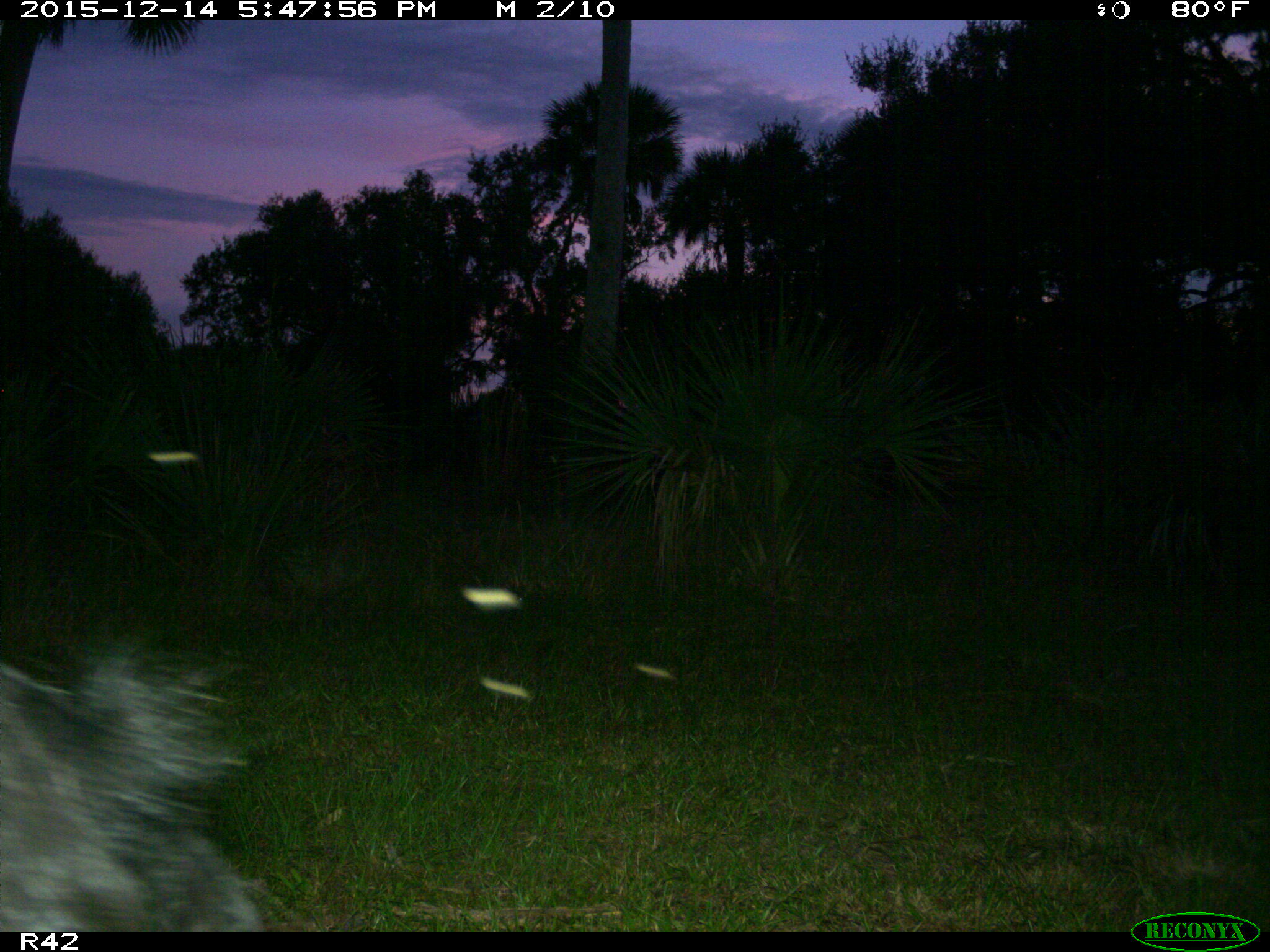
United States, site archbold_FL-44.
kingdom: Animalia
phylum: Chordata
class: Mammalia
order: Artiodactyla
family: Suidae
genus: Sus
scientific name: Sus scrofa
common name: wild boar